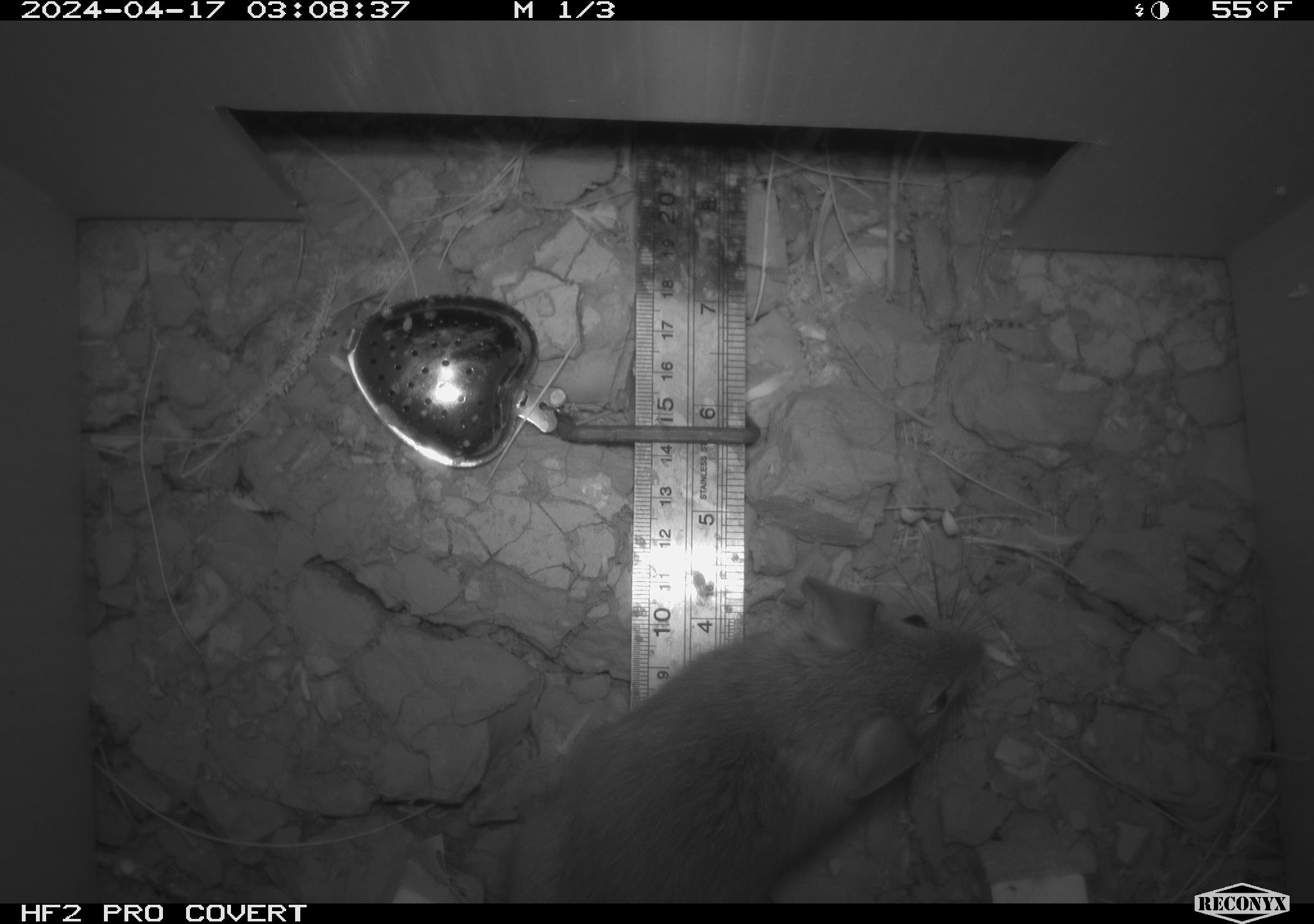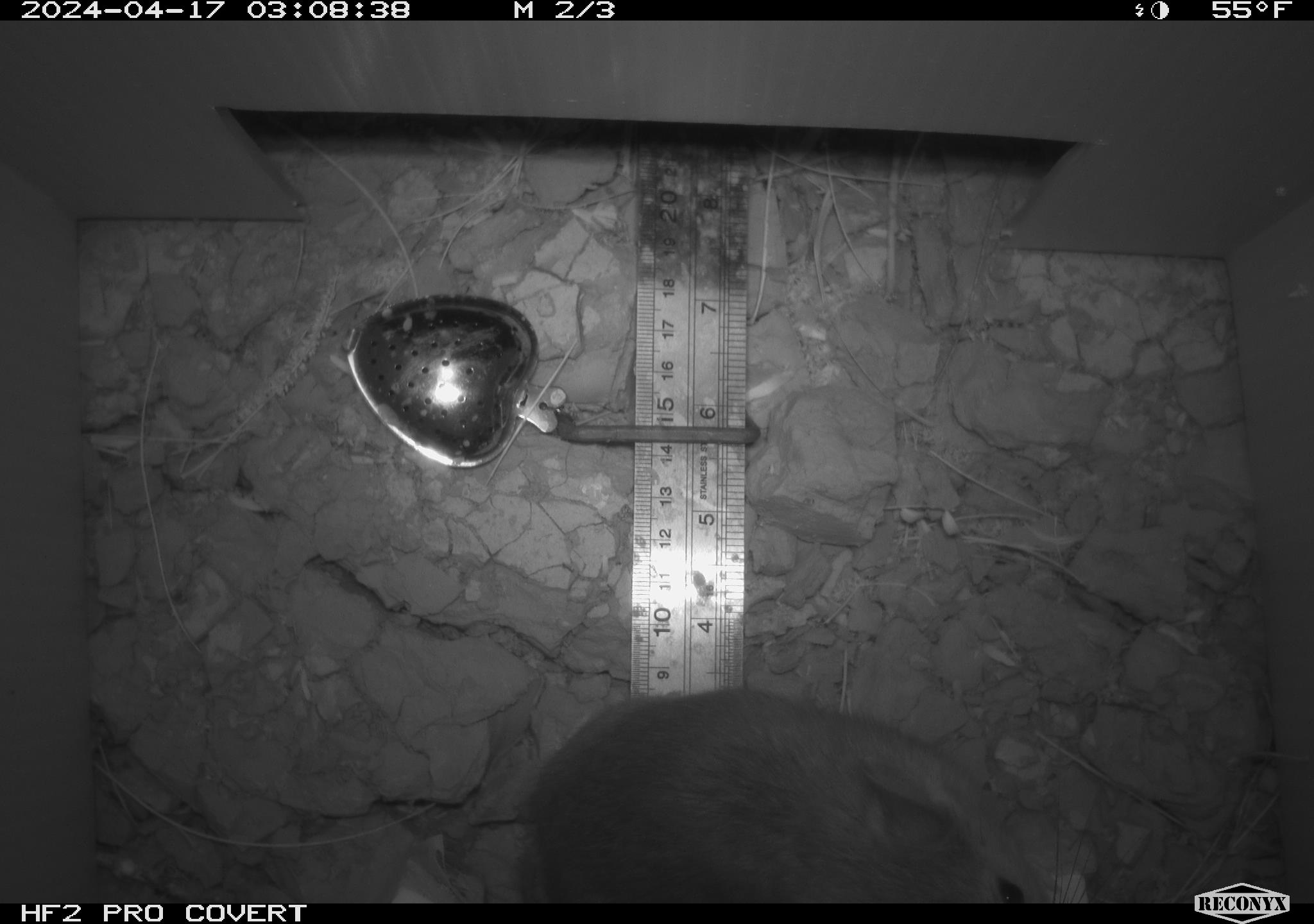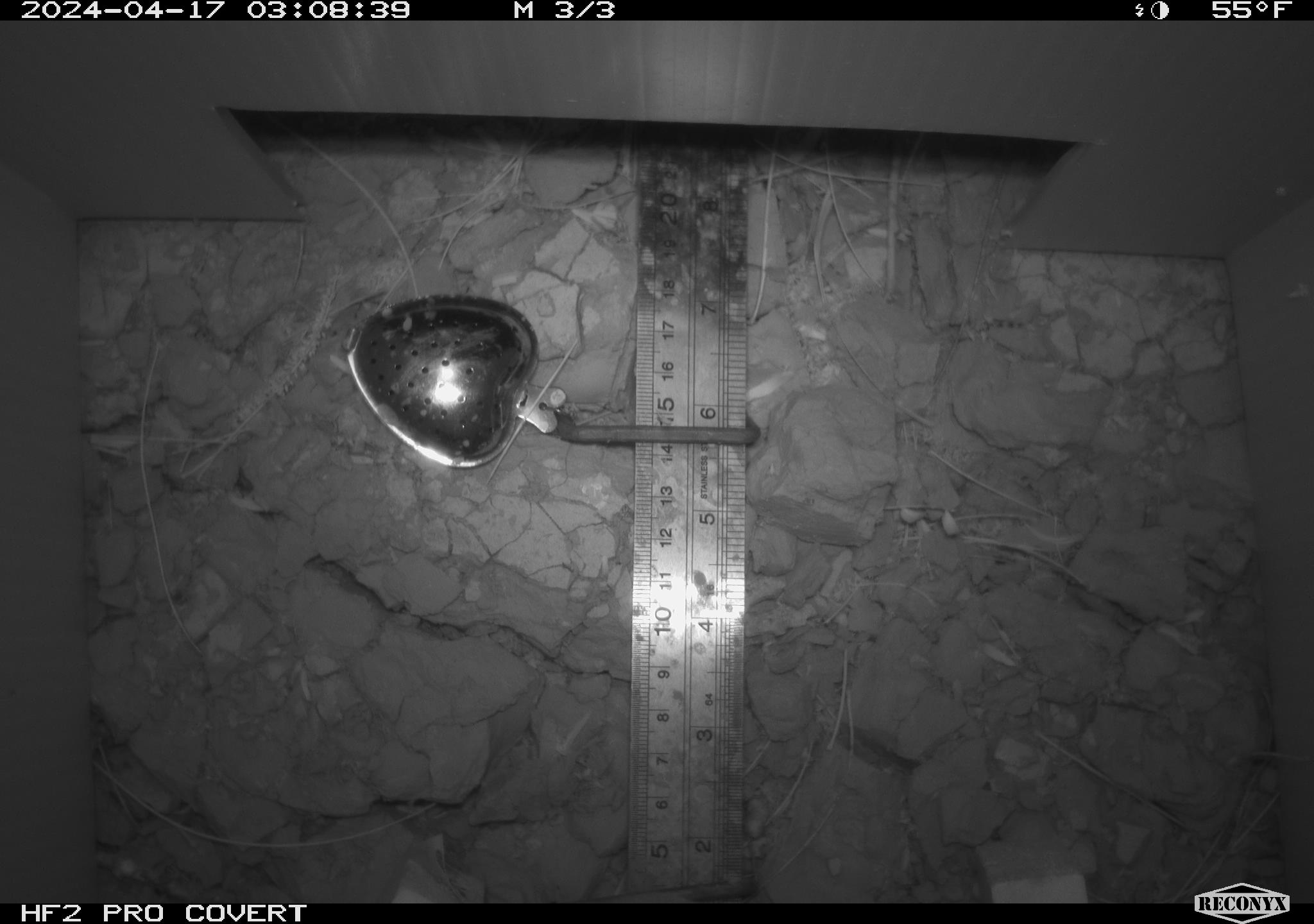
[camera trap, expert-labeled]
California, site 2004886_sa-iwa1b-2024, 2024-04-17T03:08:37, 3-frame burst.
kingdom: Animalia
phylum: Chordata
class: Mammalia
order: Rodentia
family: Cricetidae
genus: Neotoma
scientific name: Neotoma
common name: pack rat or woodrat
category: neotoma species